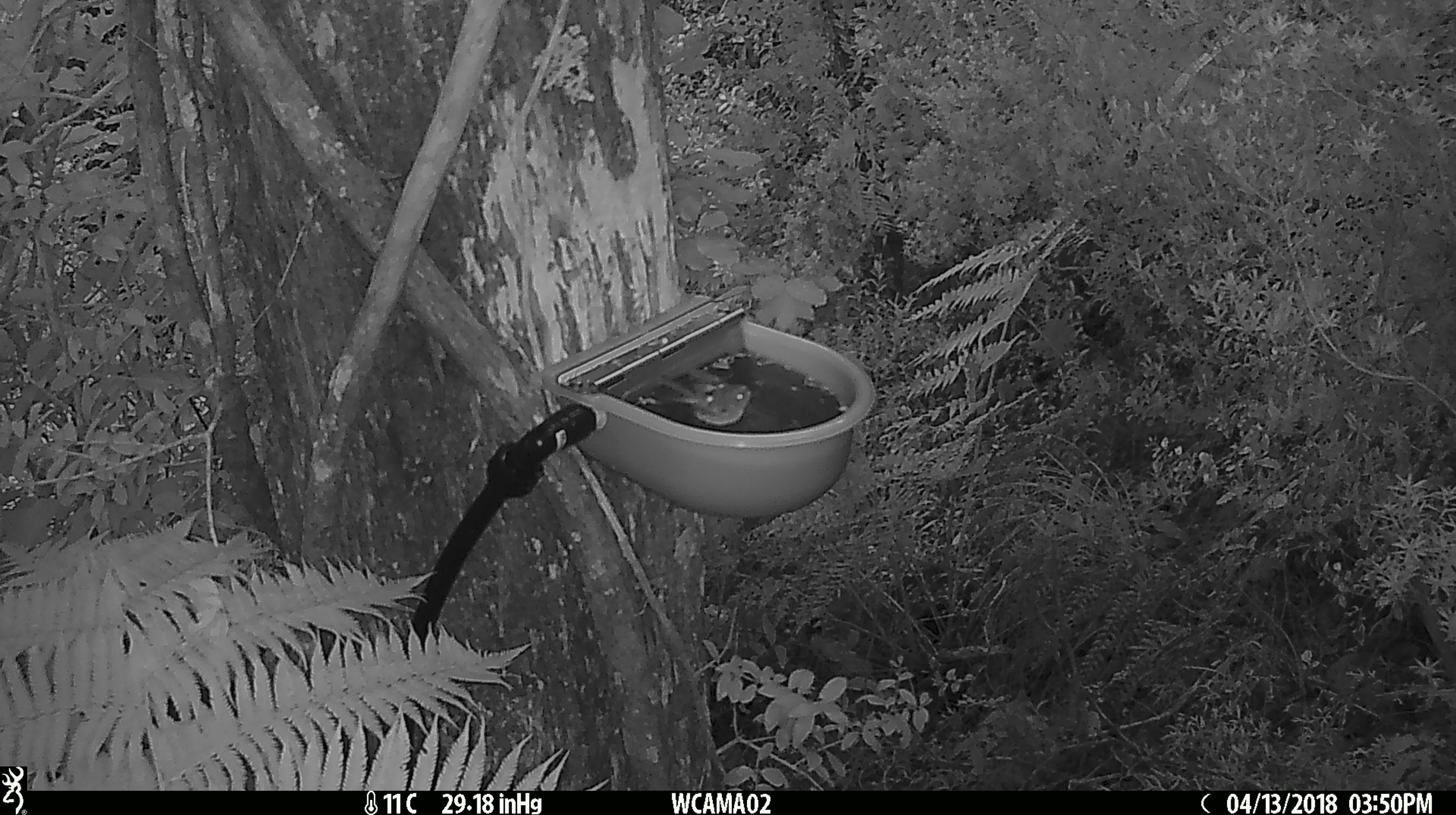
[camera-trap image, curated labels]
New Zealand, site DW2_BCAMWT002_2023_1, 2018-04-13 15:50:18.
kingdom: Animalia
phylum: Chordata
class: Aves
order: Passeriformes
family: Petroicidae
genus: Petroica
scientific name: Petroica macrocephala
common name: tomtit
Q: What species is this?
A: Tomtit (Petroica macrocephala).